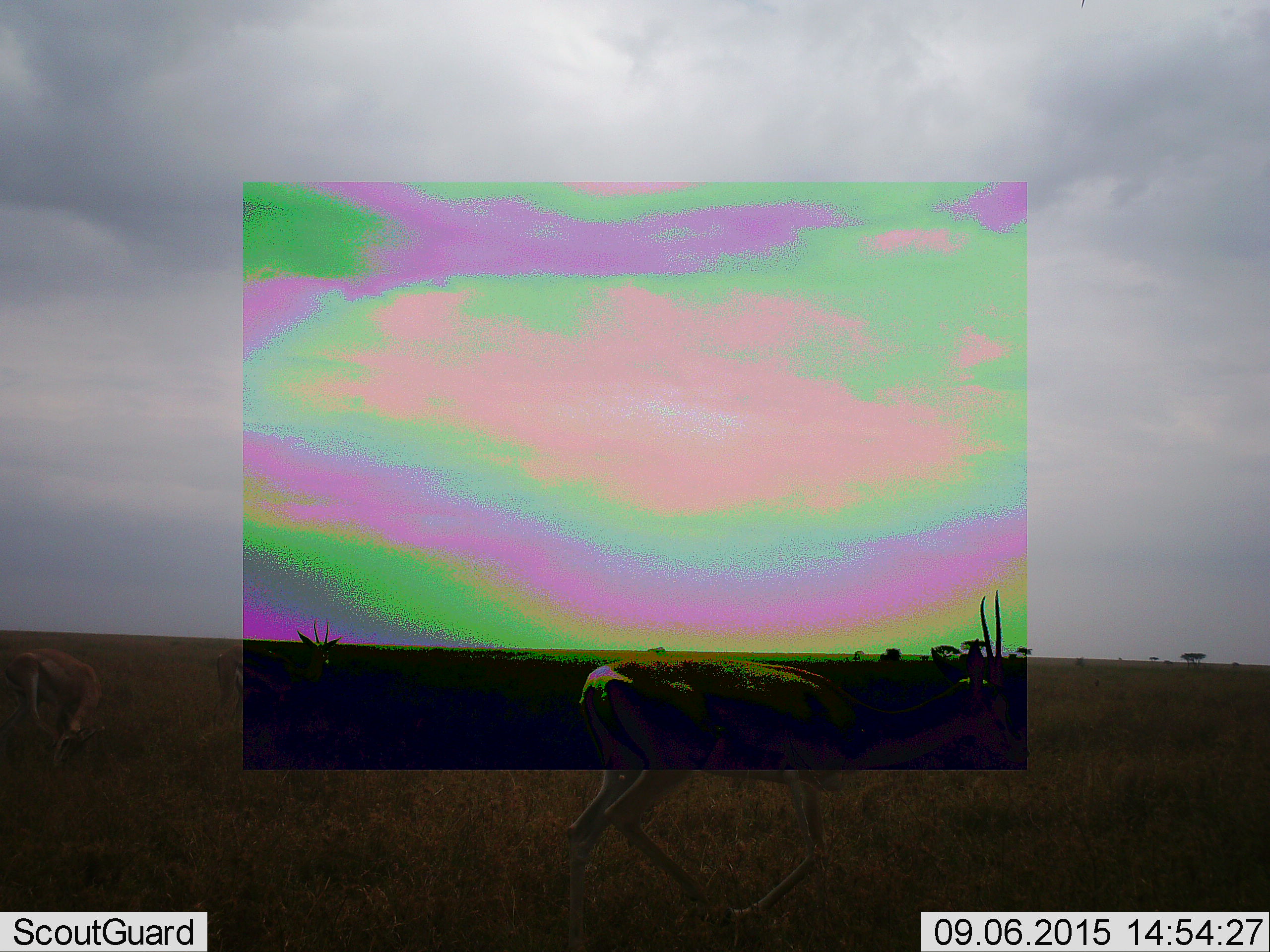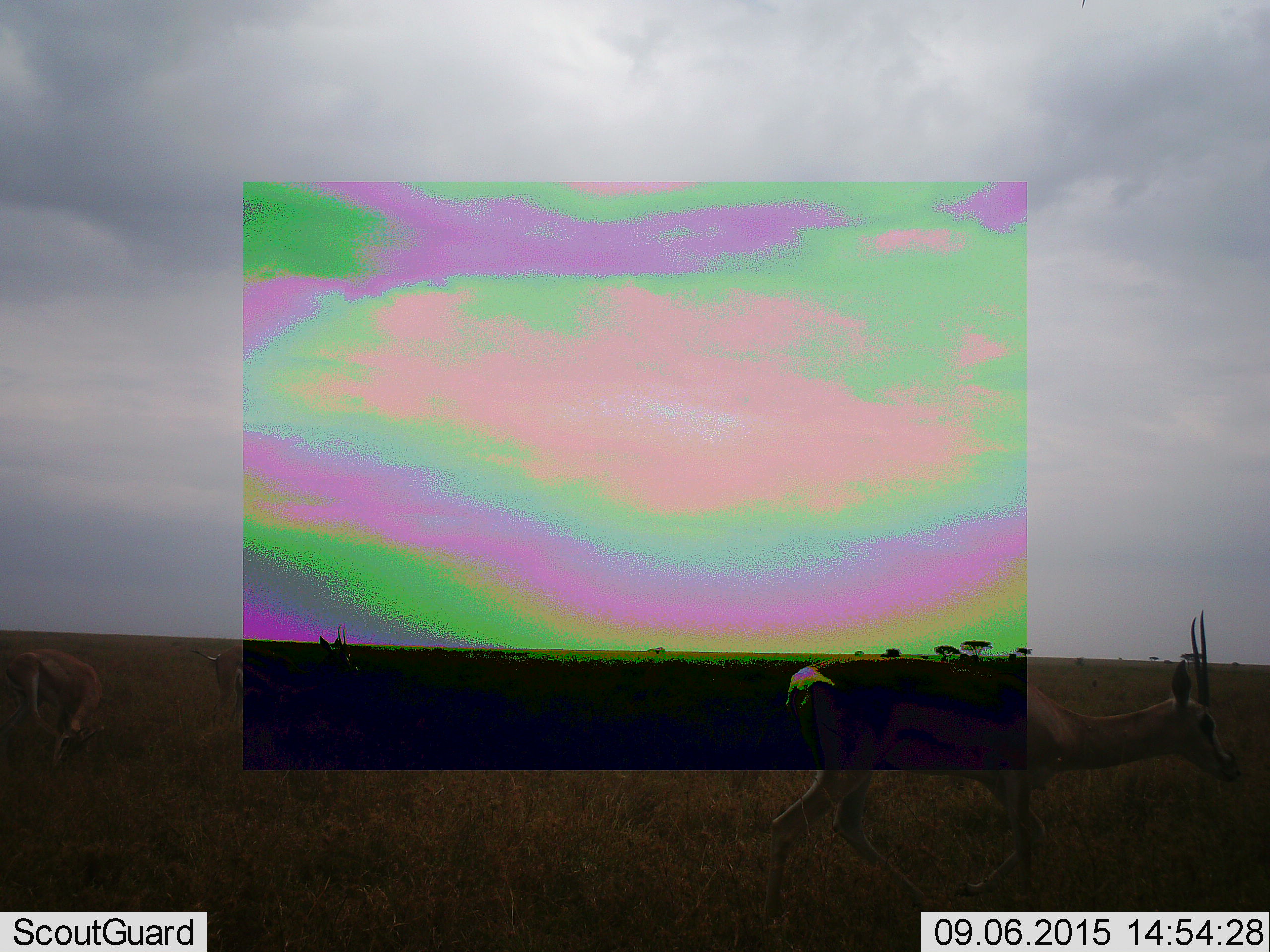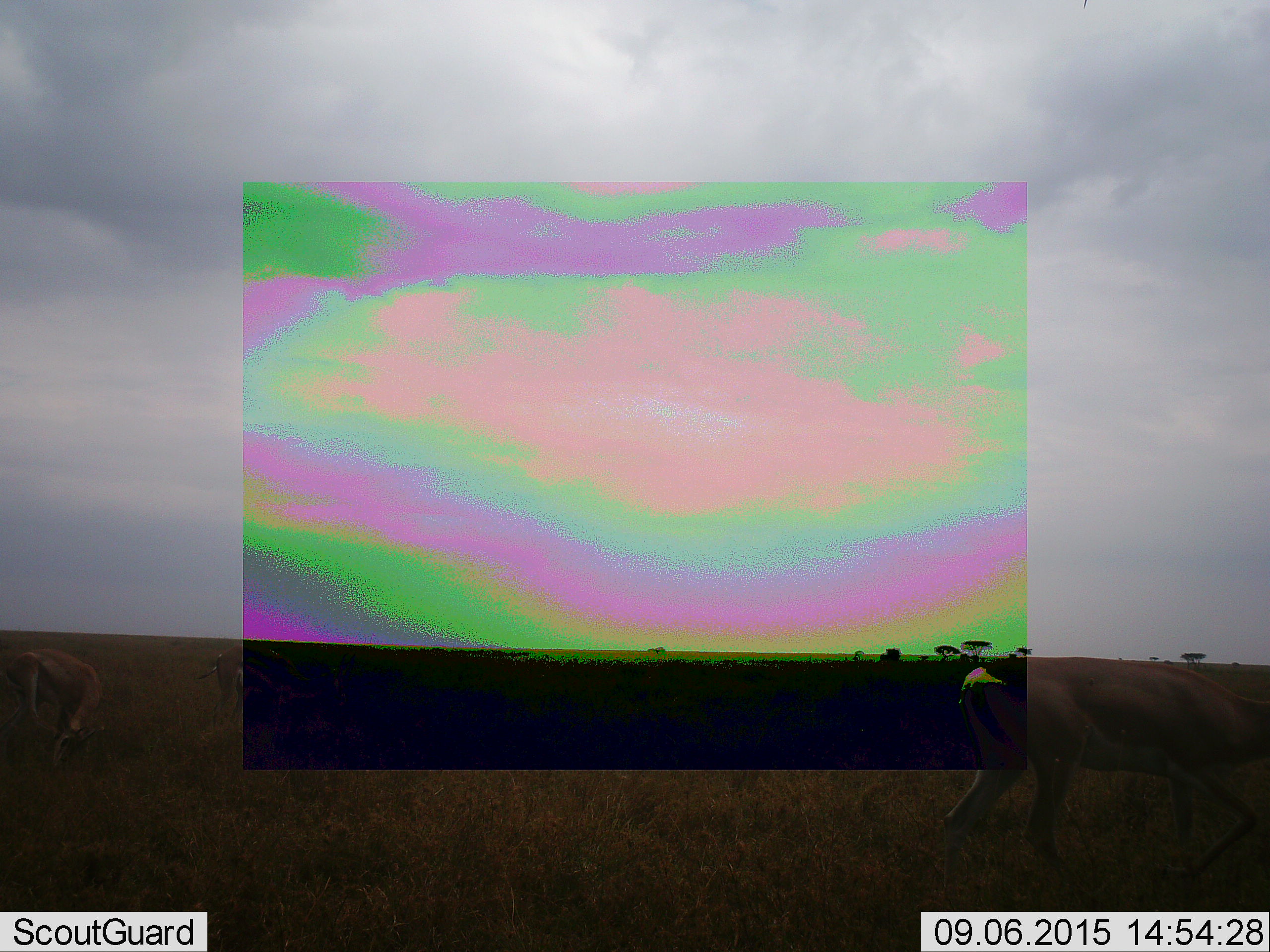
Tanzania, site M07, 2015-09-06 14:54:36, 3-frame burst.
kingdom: Animalia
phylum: Chordata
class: Mammalia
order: Artiodactyla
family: Bovidae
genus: Eudorcas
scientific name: Eudorcas thomsonii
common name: thomson's gazelle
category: gazellethomsons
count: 1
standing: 20%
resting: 0%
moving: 100%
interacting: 0%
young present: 0%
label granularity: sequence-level